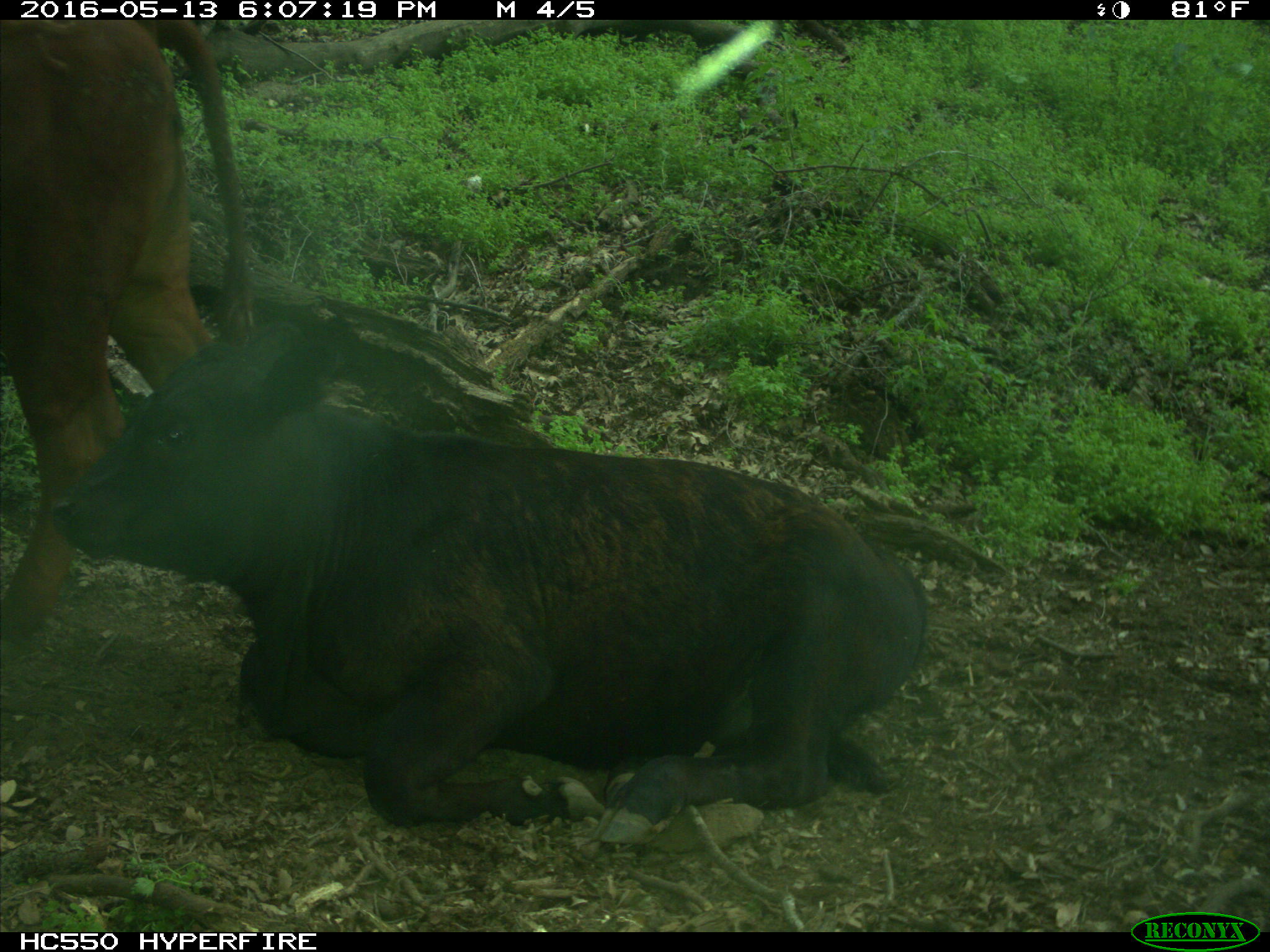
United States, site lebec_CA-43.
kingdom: Animalia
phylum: Chordata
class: Mammalia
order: Artiodactyla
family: Bovidae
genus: Bos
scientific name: Bos taurus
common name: domestic cow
Bos taurus (domestic cow).